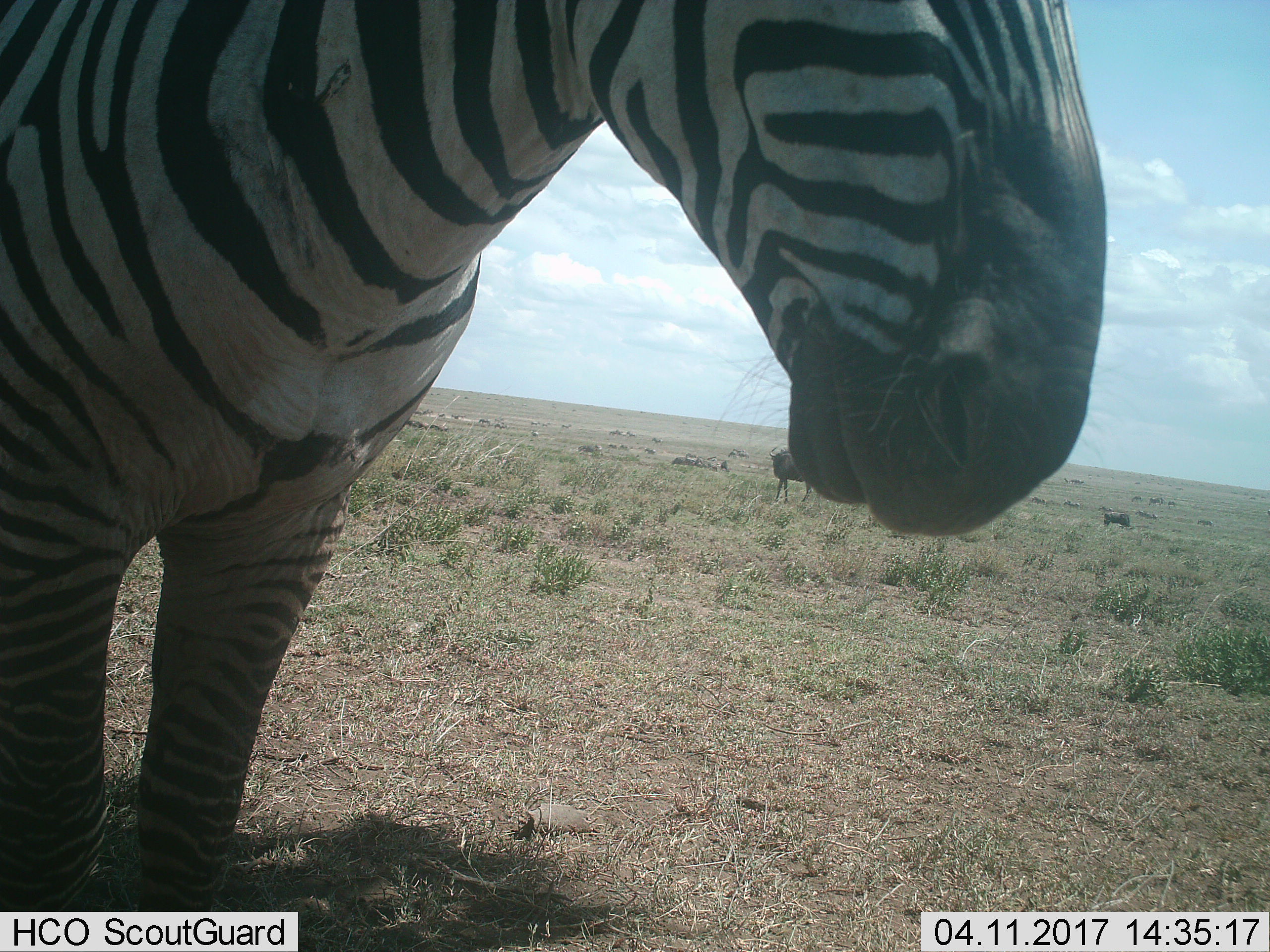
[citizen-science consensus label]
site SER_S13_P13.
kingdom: Animalia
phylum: Chordata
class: Mammalia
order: Artiodactyla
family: Bovidae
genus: Connochaetes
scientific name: Connochaetes taurinus taurinus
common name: blue wildebeest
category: wildebeestblue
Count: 11-50.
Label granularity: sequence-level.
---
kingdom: Animalia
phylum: Chordata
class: Mammalia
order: Perissodactyla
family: Equidae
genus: Equus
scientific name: Equus quagga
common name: plains zebra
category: zebraplains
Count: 7.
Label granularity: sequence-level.